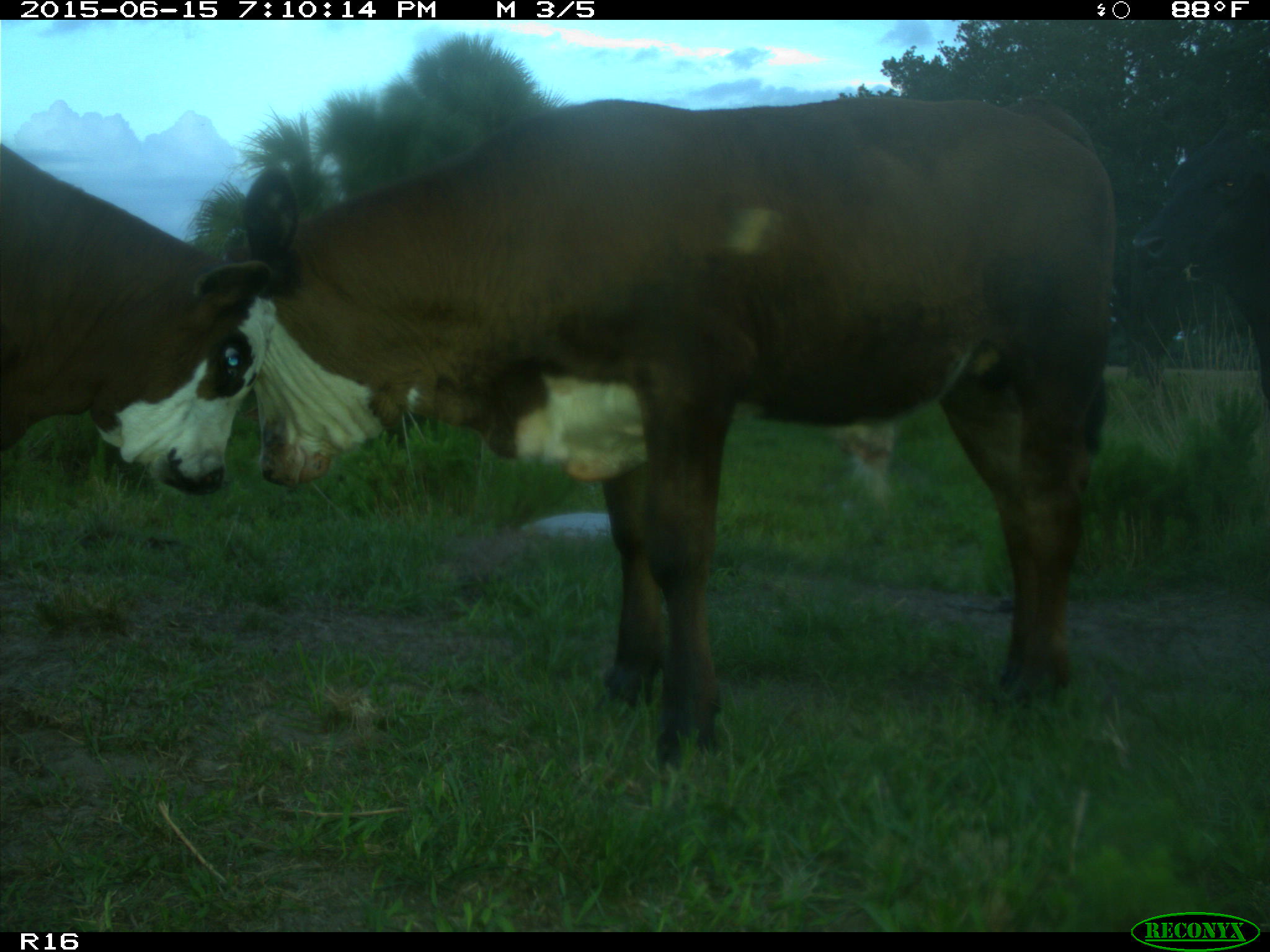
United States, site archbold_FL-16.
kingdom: Animalia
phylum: Chordata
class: Mammalia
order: Artiodactyla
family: Bovidae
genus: Bos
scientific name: Bos taurus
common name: domestic cow